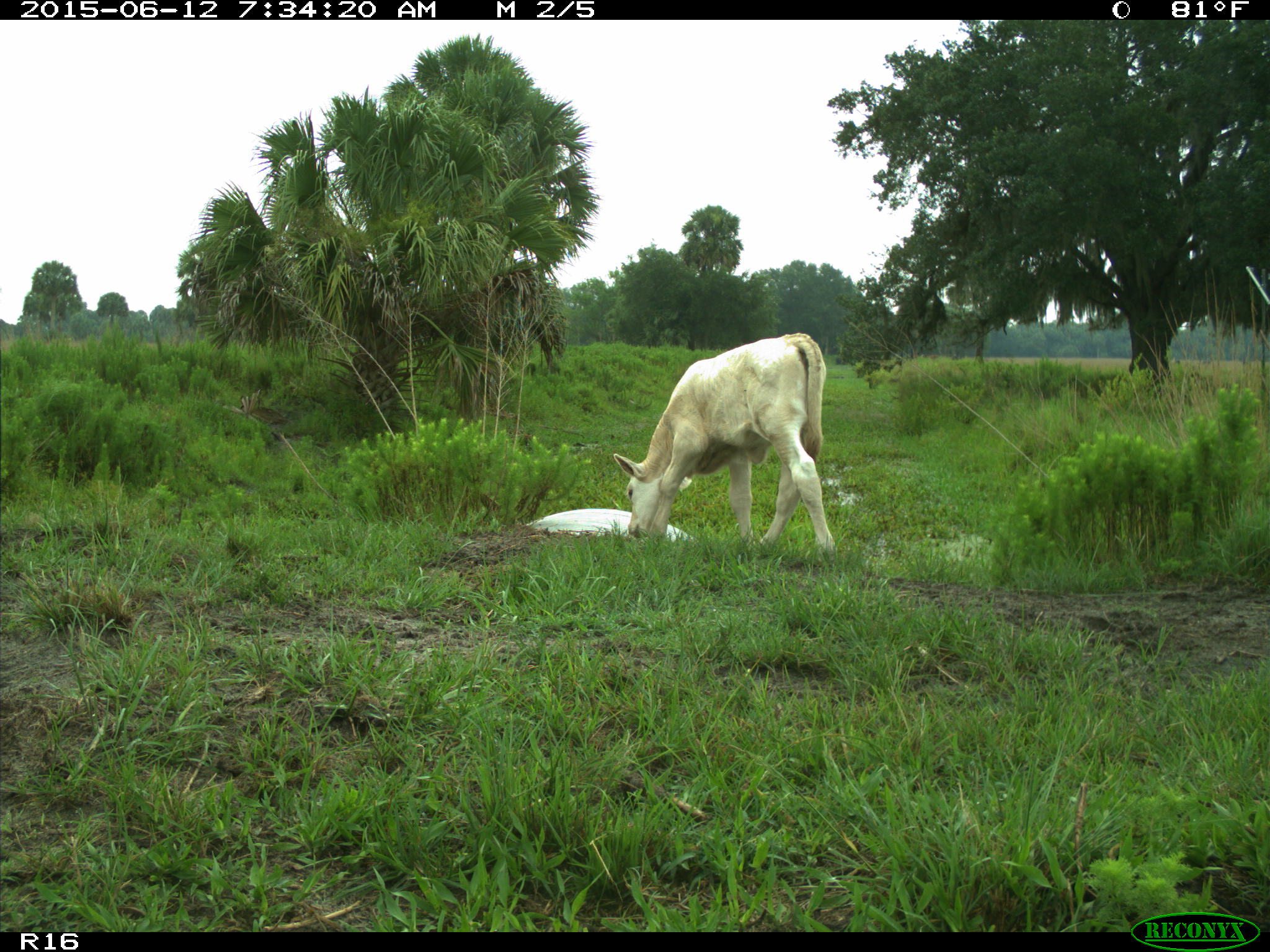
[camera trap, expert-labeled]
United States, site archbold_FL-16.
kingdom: Animalia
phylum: Chordata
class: Mammalia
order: Artiodactyla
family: Bovidae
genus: Bos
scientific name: Bos taurus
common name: domestic cow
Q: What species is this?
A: Bos taurus (domestic cow).